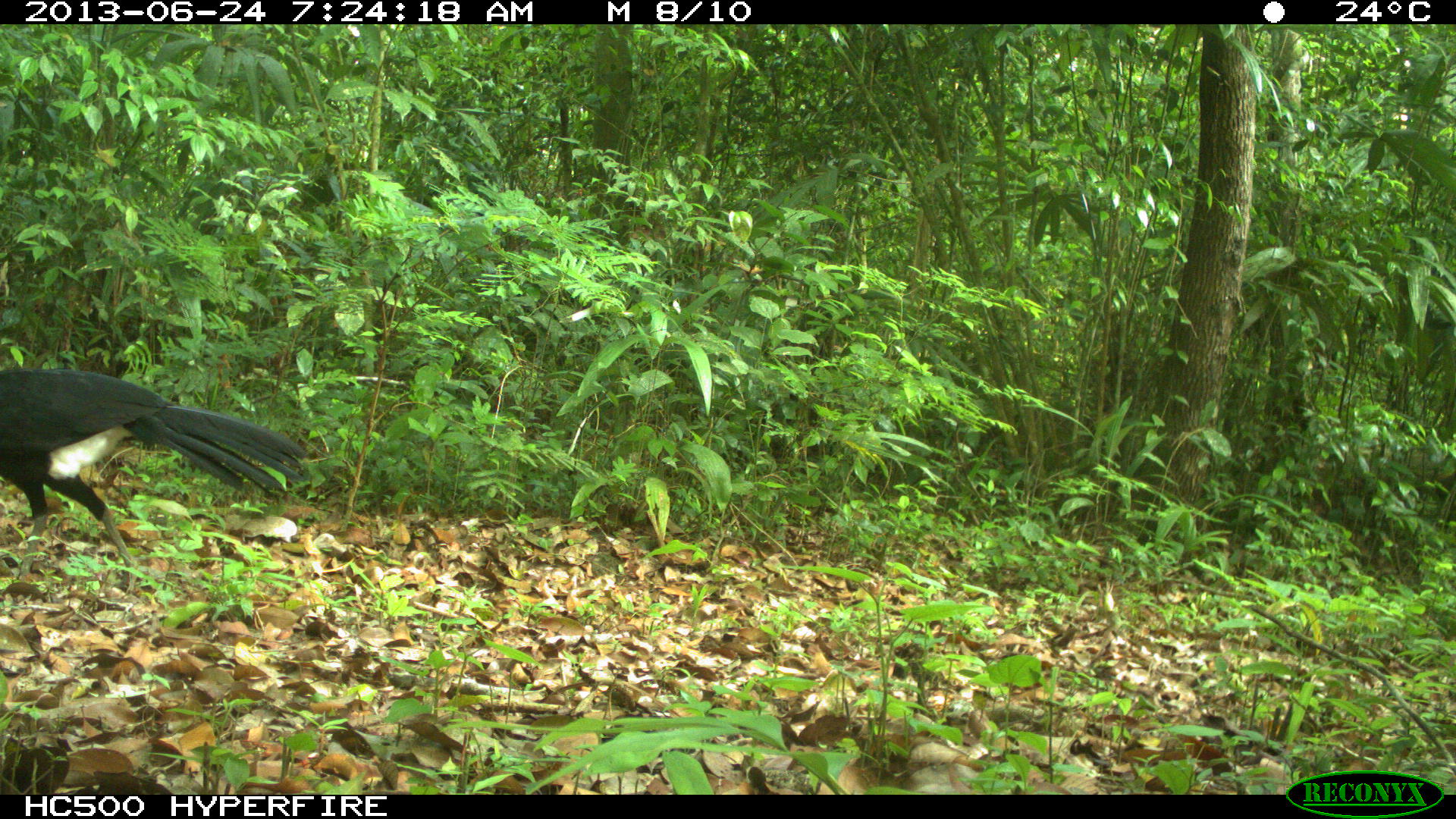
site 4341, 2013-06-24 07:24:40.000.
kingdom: Animalia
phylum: Chordata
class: Aves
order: Galliformes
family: Cracidae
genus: Crax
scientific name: Crax rubra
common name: great curassow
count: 1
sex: male